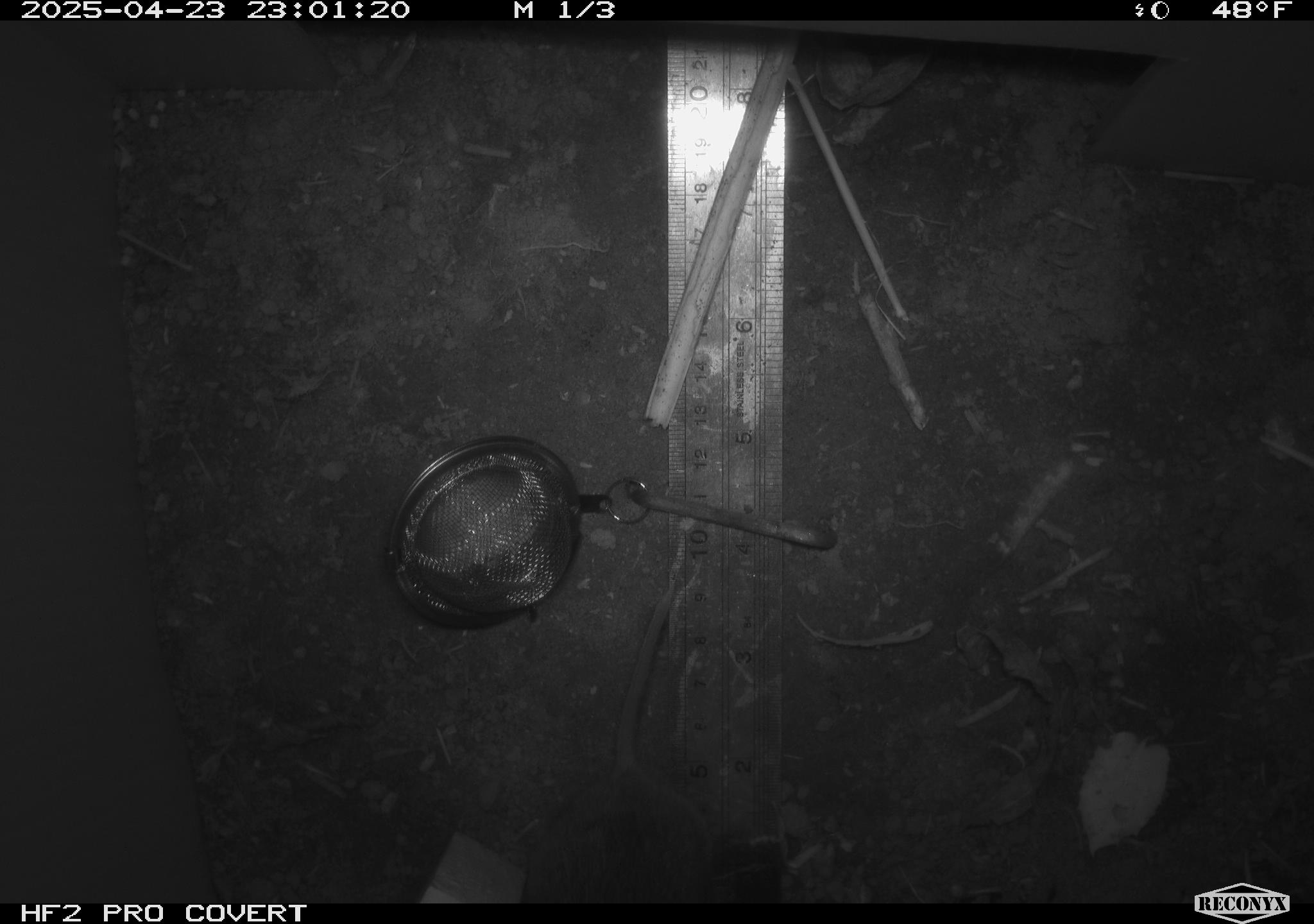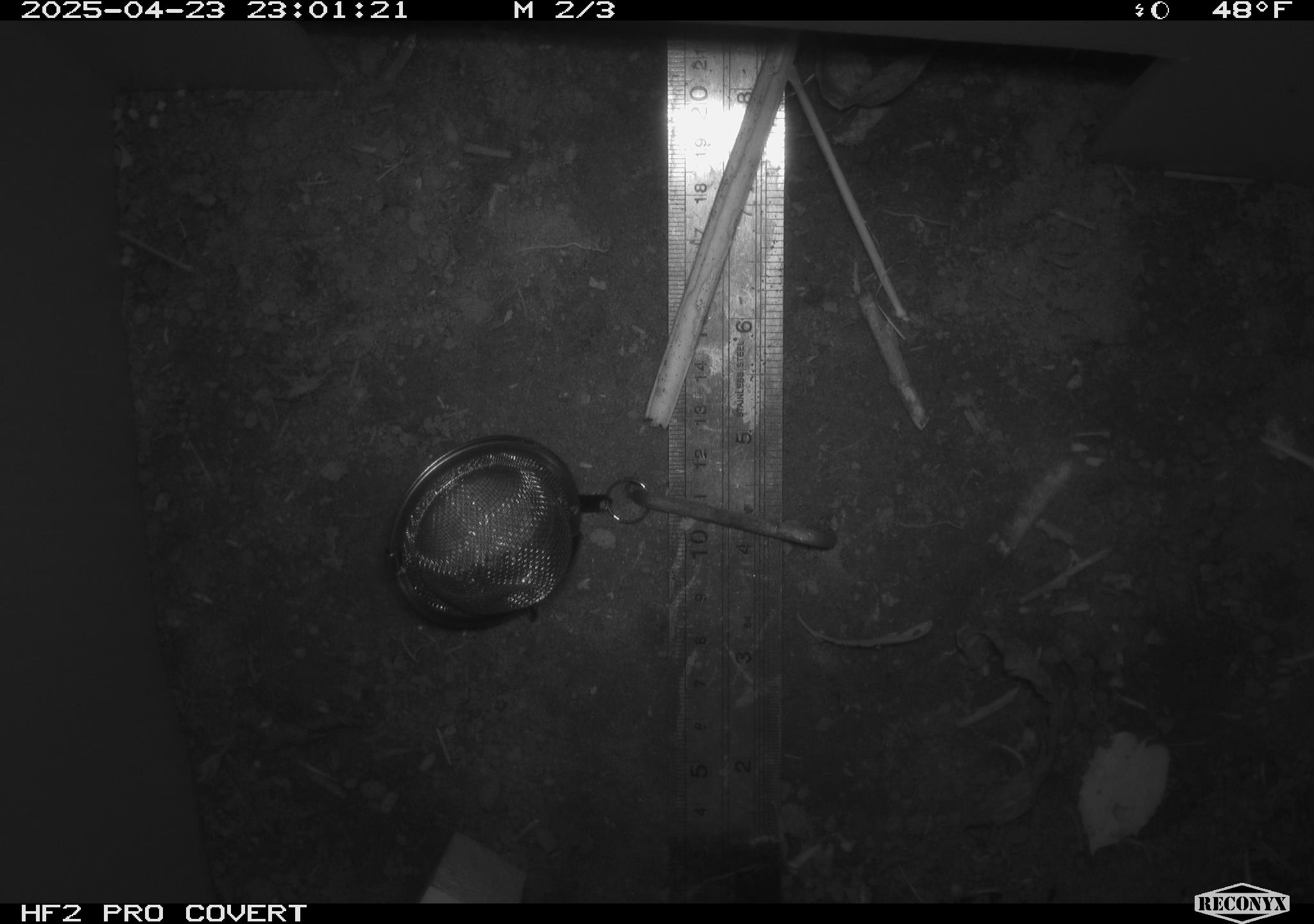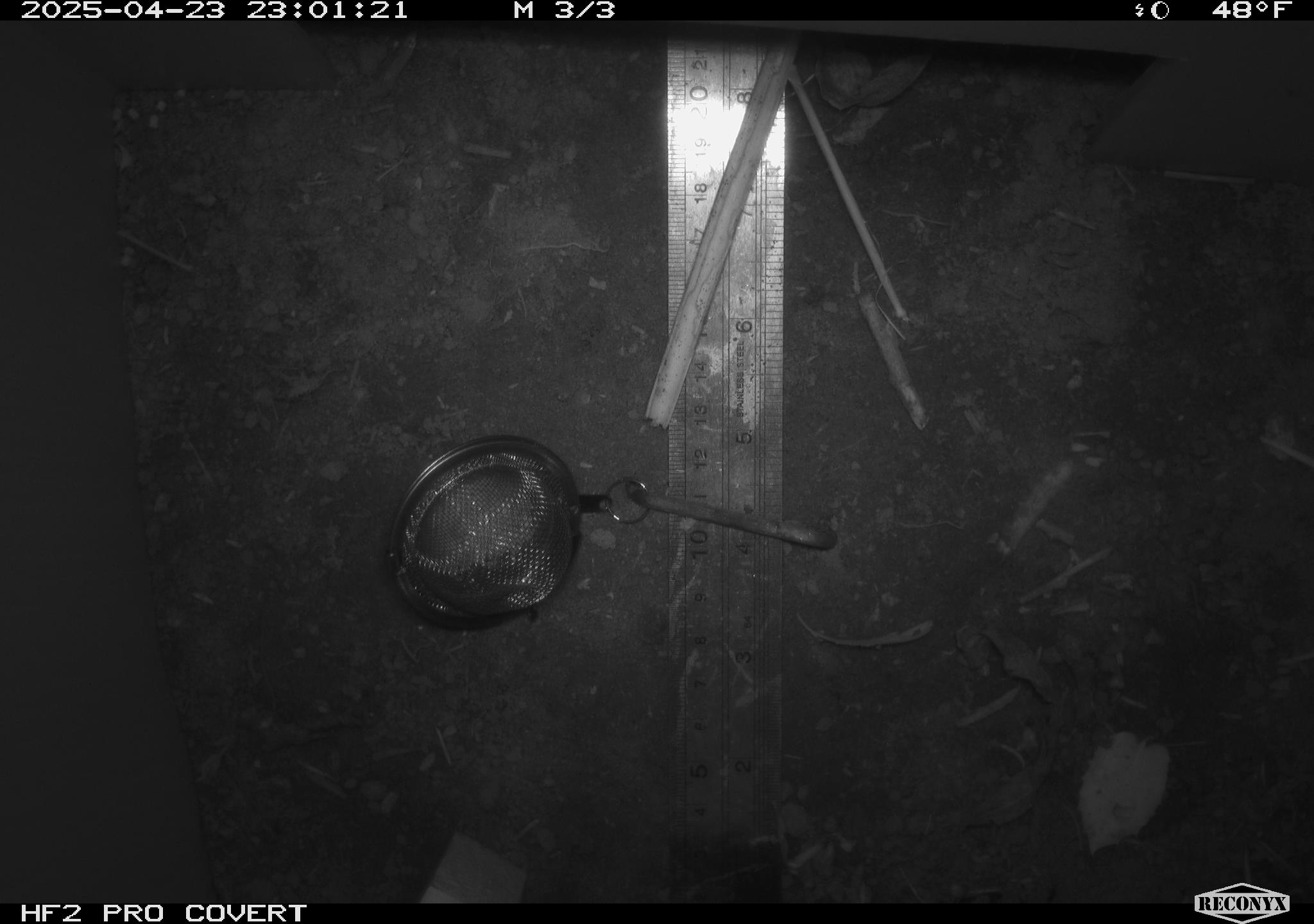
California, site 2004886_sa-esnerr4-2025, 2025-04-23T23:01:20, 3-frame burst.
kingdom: Animalia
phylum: Chordata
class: Mammalia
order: Rodentia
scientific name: Rodentia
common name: rodent